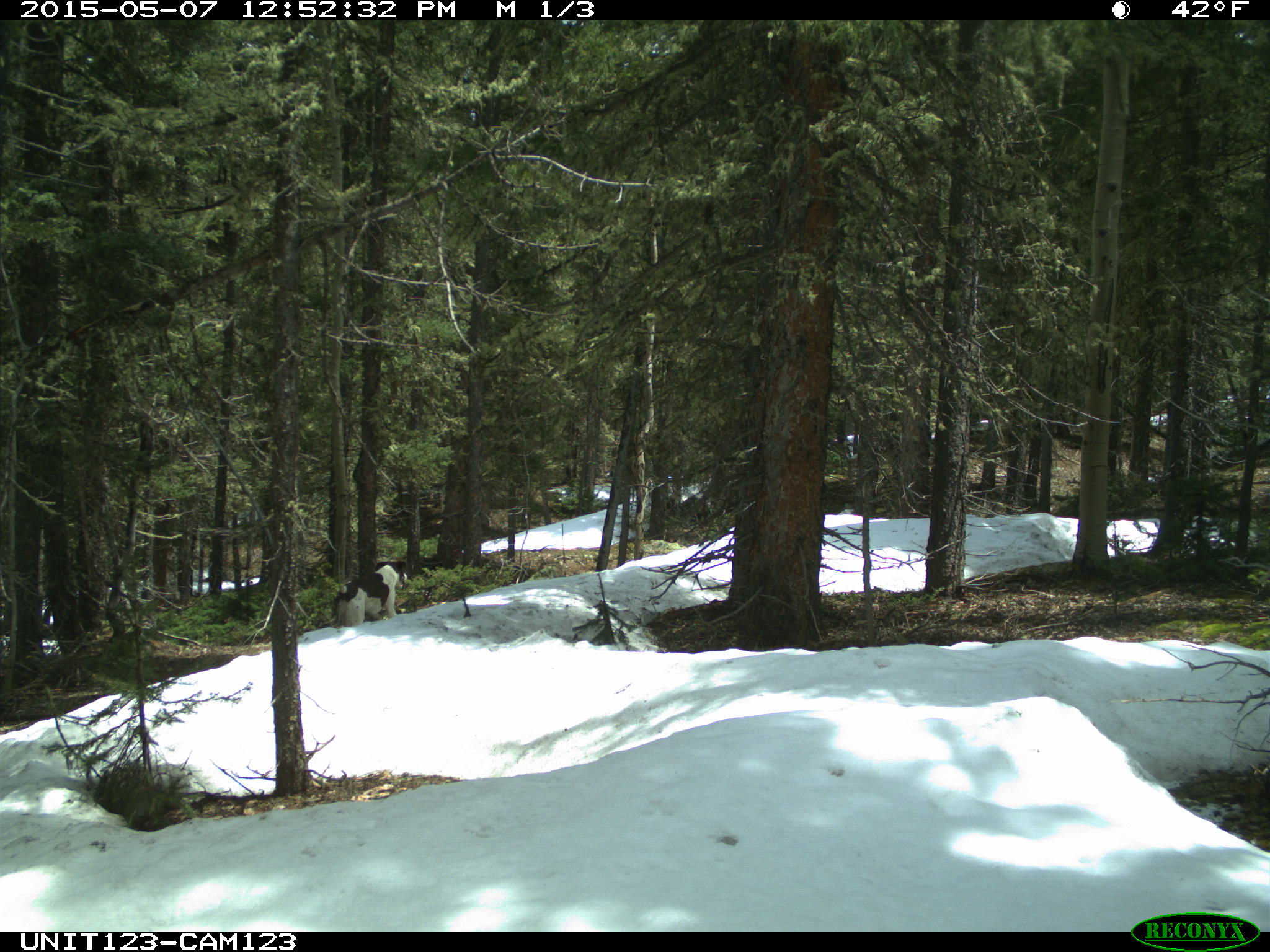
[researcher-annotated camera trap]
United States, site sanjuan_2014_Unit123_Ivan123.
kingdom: Animalia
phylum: Chordata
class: Mammalia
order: Carnivora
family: Canidae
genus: Canis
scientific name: Canis familiaris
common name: domestic dog